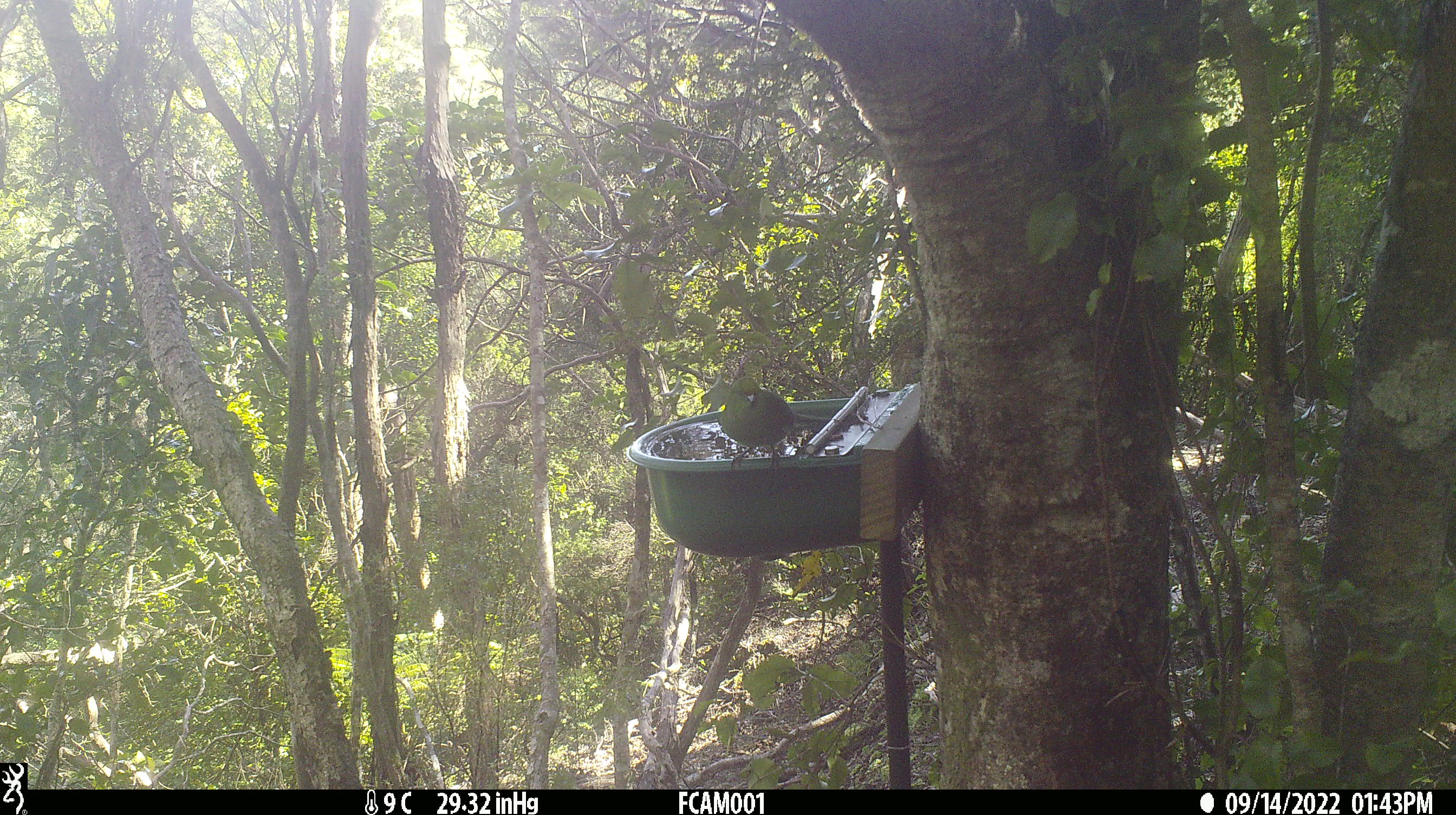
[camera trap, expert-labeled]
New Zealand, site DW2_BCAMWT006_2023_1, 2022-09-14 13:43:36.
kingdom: Animalia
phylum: Chordata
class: Aves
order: Psittaciformes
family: Psittaculidae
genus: Cyanoramphus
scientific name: Cyanoramphus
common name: parakeet